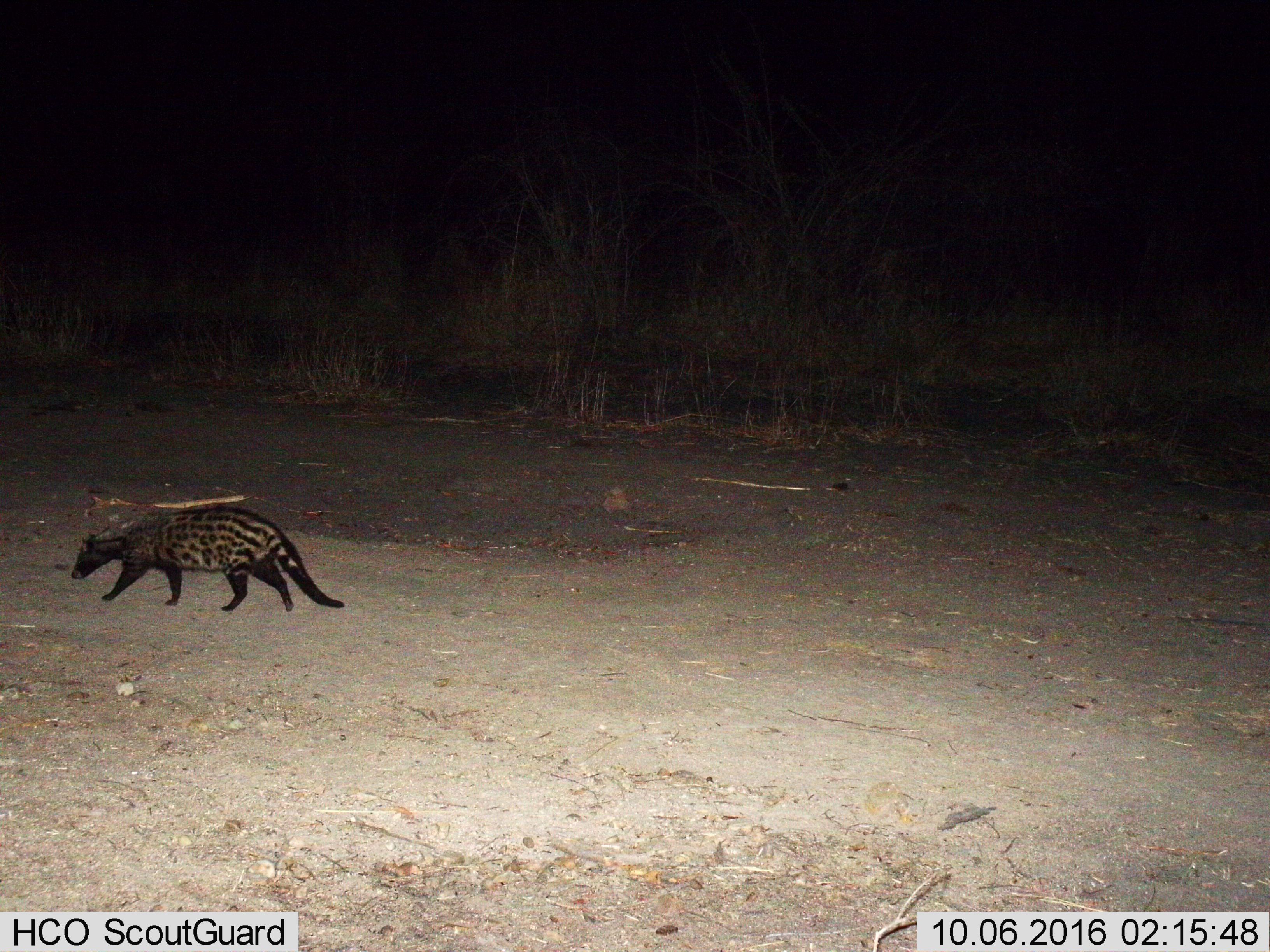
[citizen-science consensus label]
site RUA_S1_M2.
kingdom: Animalia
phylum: Chordata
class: Mammalia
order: Carnivora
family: Viverridae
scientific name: Viverridae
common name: civet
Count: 1.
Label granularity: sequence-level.